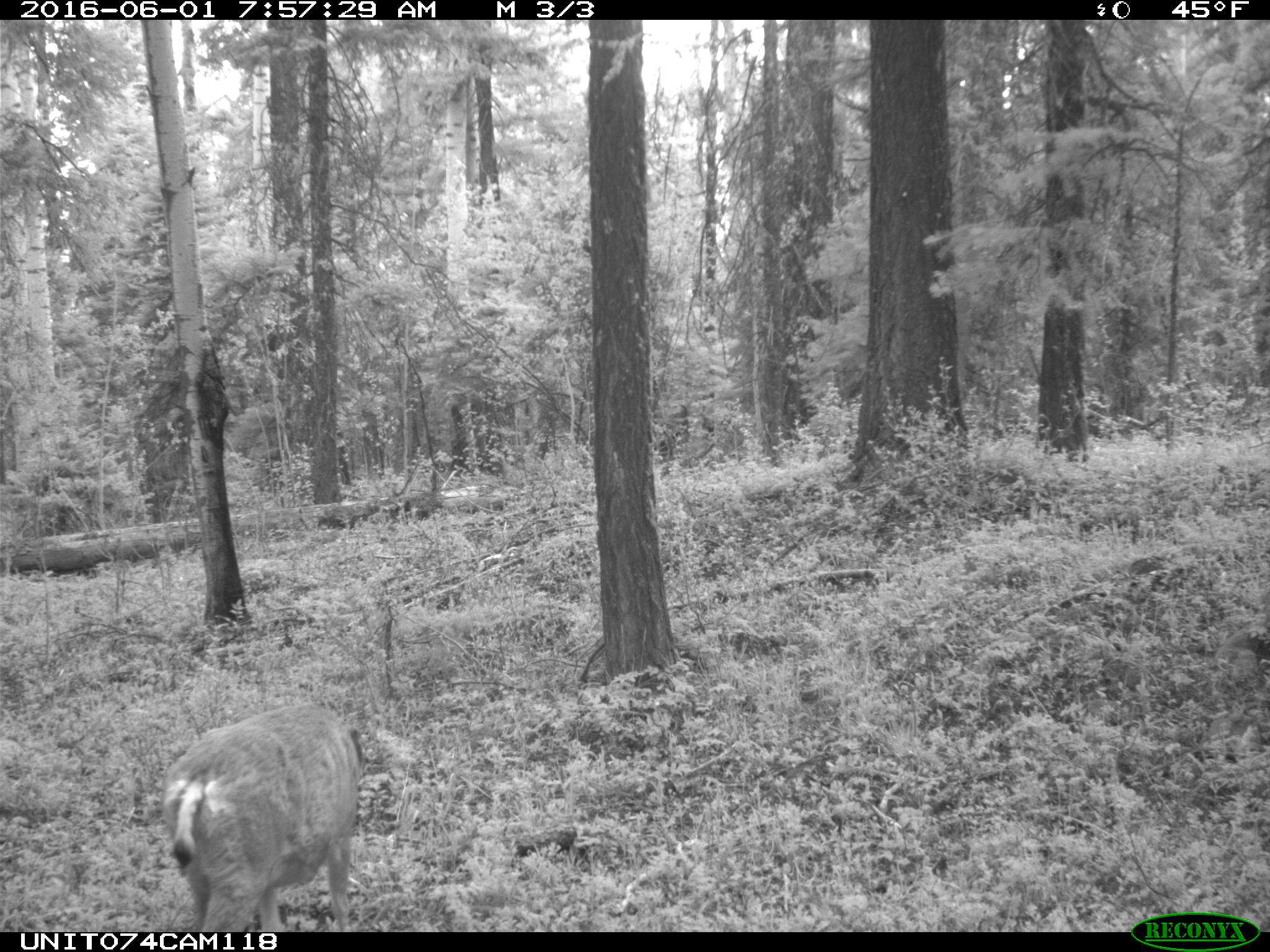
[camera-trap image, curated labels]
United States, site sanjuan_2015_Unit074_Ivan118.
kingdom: Animalia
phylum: Chordata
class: Mammalia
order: Artiodactyla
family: Cervidae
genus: Odocoileus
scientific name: Odocoileus hemionus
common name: mule deer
Odocoileus hemionus (mule deer).